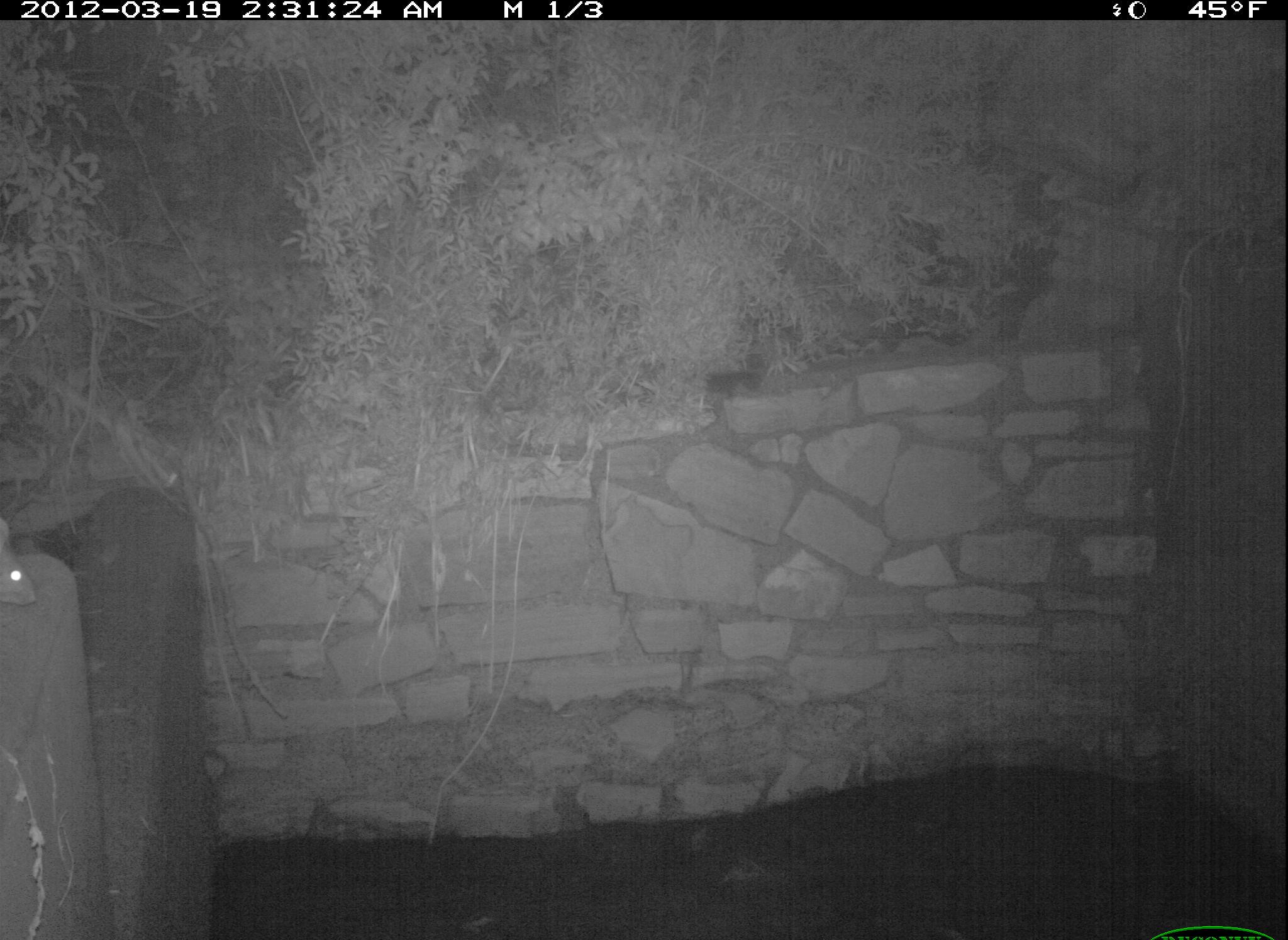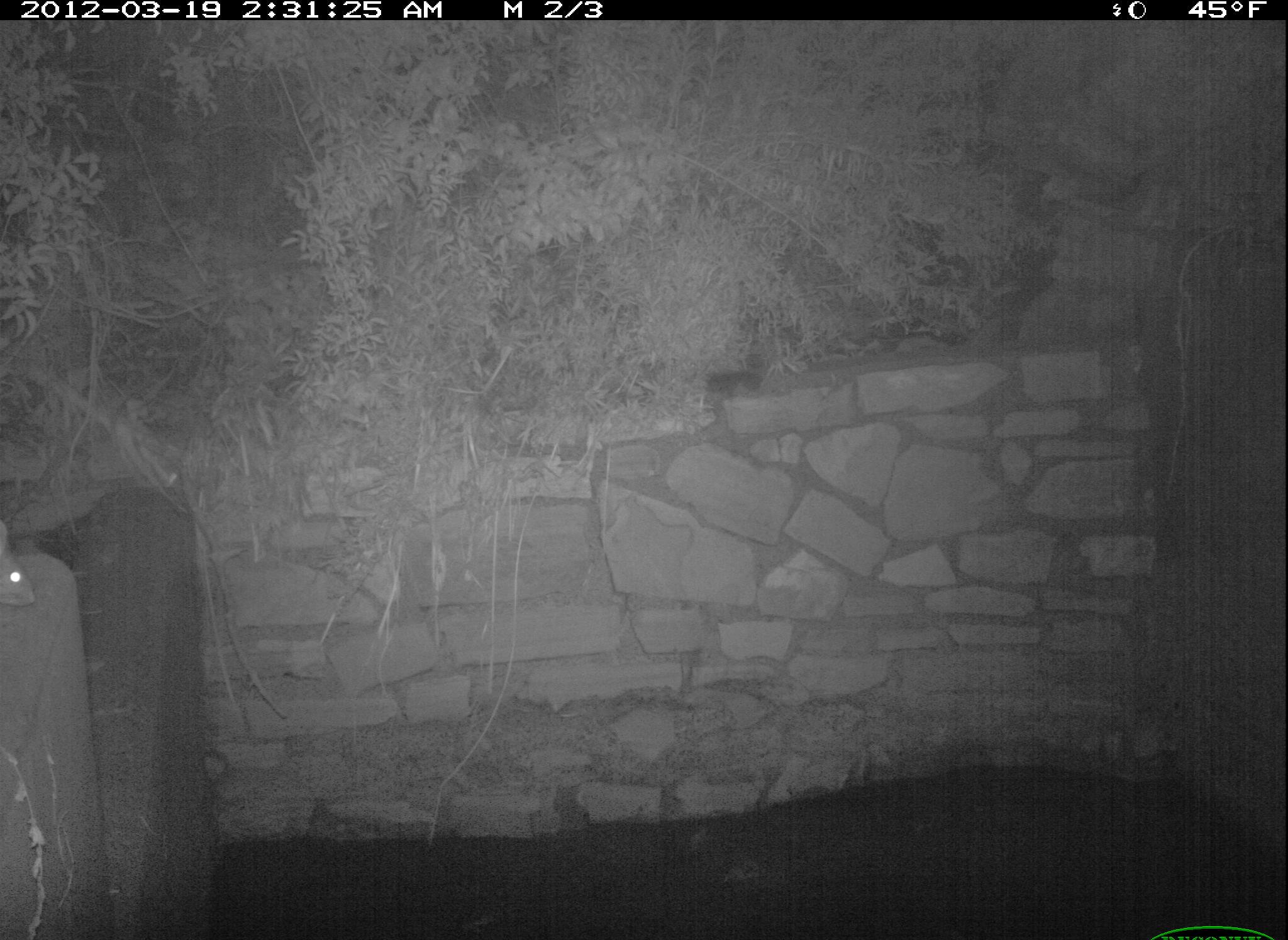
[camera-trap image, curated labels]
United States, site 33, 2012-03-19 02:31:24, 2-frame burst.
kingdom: Animalia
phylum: Chordata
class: Mammalia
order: Rodentia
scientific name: Rodentia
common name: rodent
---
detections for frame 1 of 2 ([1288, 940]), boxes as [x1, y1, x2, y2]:
rodent: [3, 515, 43, 617]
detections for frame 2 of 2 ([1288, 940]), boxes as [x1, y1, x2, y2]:
rodent: [0, 520, 47, 628]